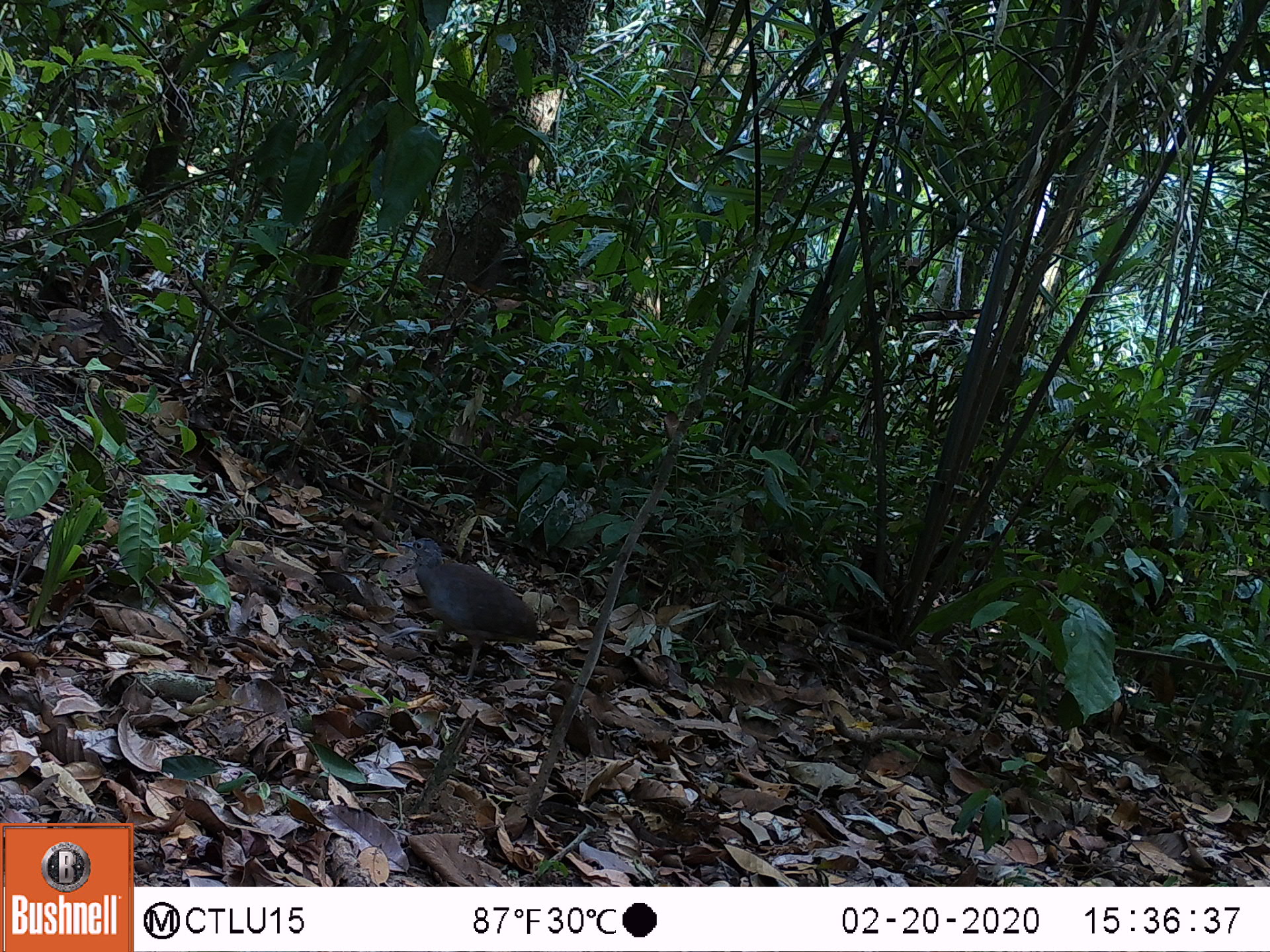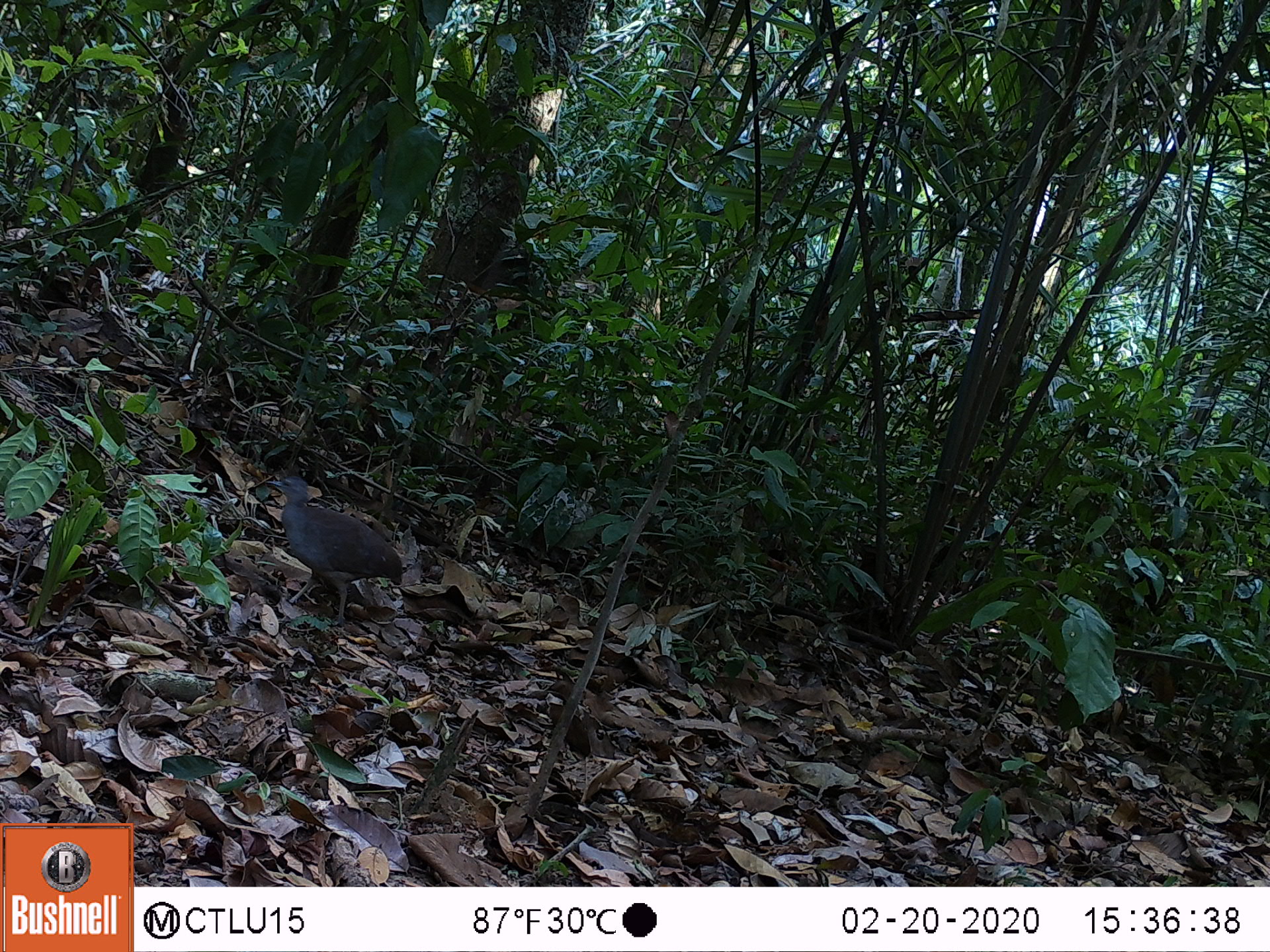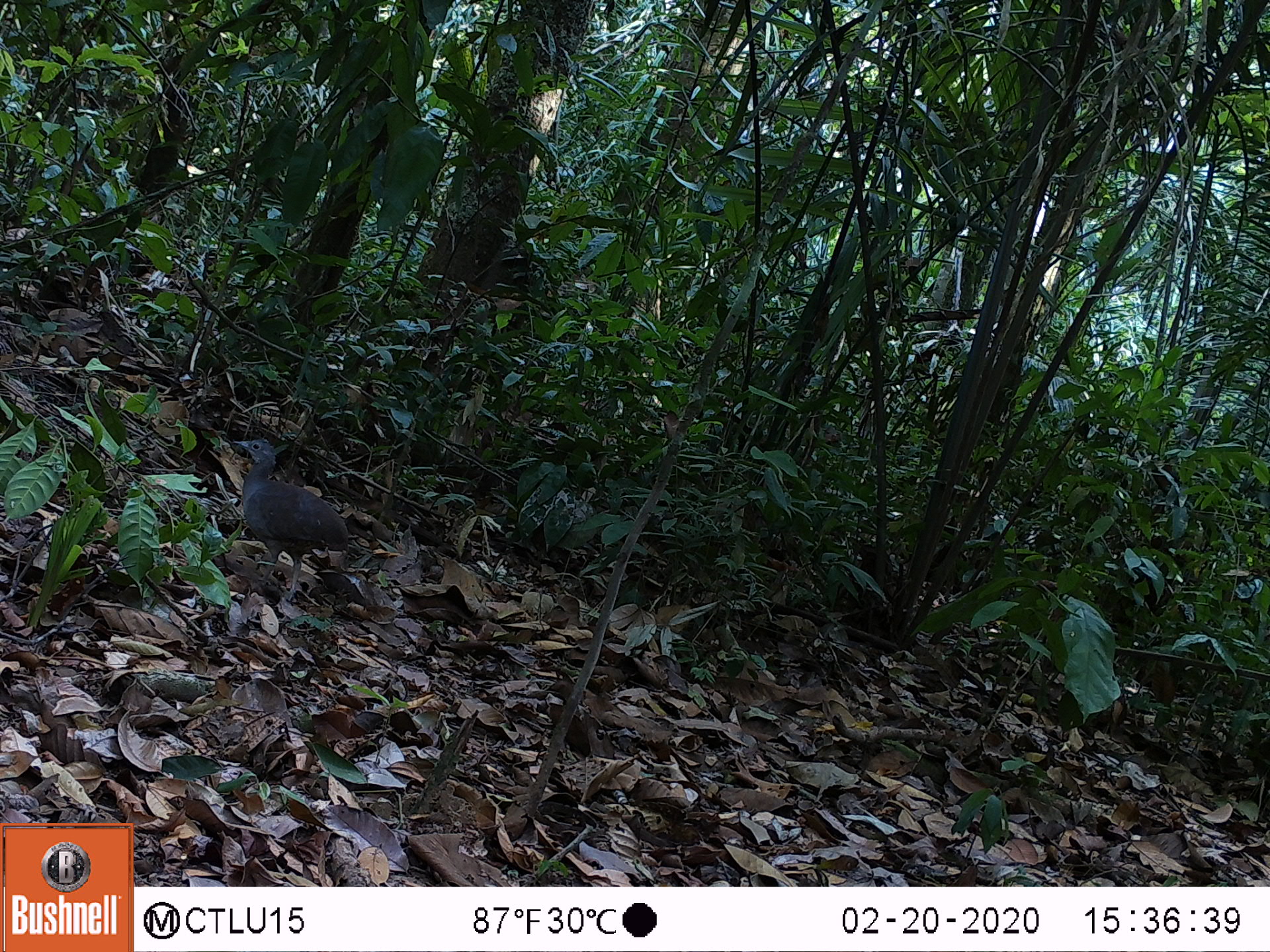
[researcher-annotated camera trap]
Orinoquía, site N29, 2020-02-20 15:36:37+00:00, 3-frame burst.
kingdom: Animalia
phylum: Chordata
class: Aves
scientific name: Aves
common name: bird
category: unknown bird